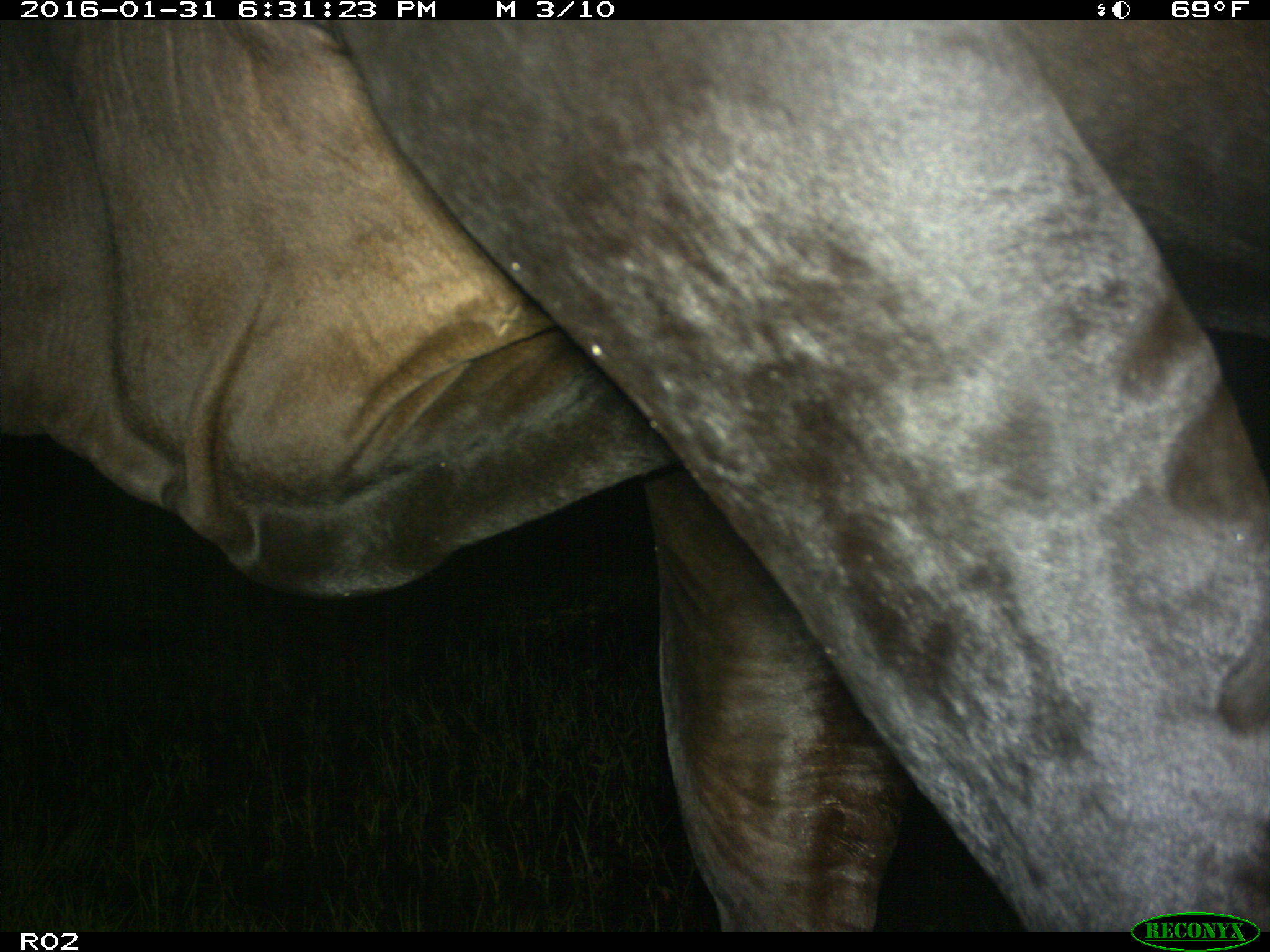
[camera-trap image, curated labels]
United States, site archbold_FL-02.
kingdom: Animalia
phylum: Chordata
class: Mammalia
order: Artiodactyla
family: Bovidae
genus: Bos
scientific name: Bos taurus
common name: domestic cow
Bos taurus (domestic cow).